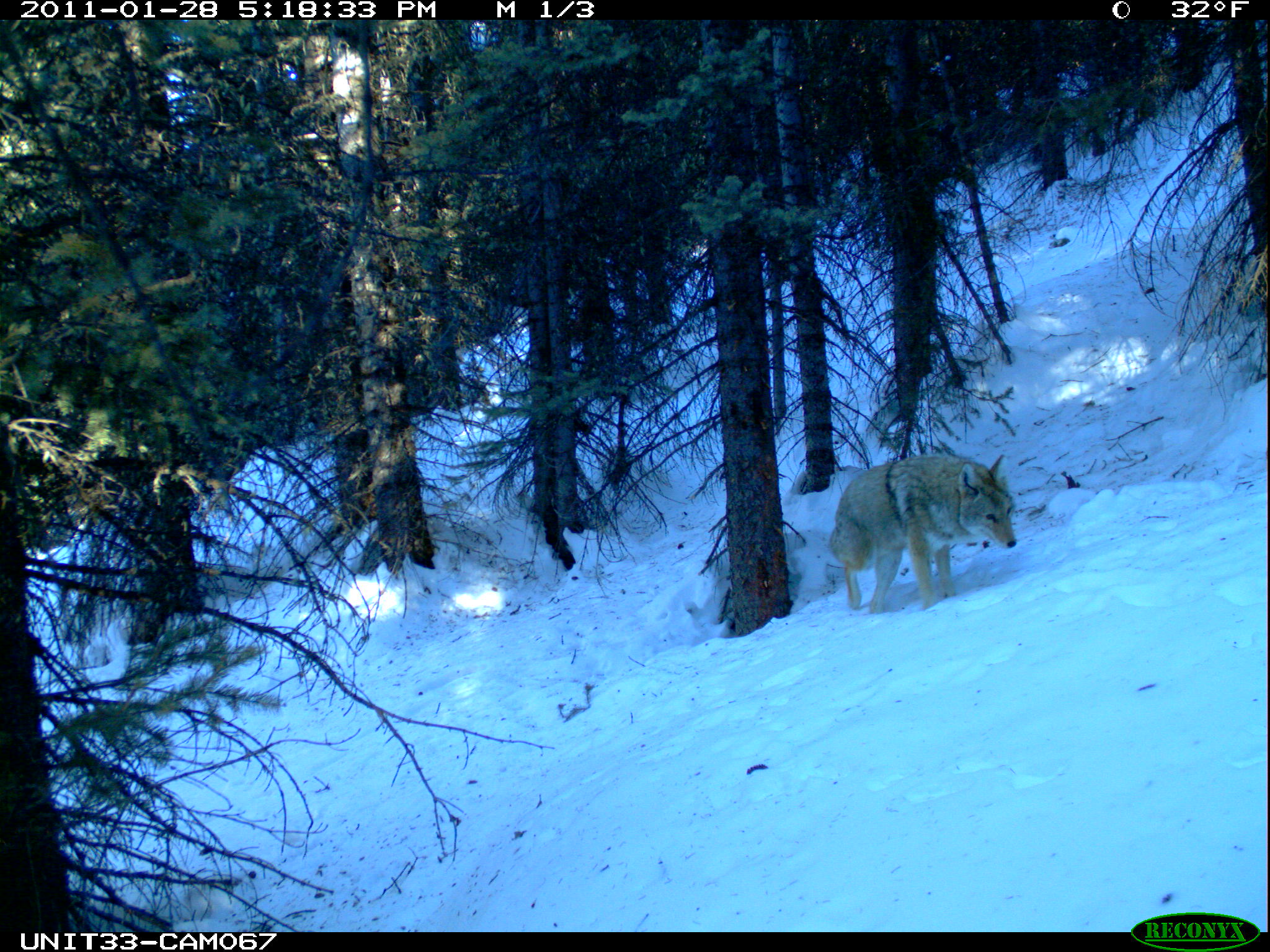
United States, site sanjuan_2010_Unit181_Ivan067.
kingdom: Animalia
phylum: Chordata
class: Mammalia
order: Carnivora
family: Canidae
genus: Canis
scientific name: Canis latrans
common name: coyote